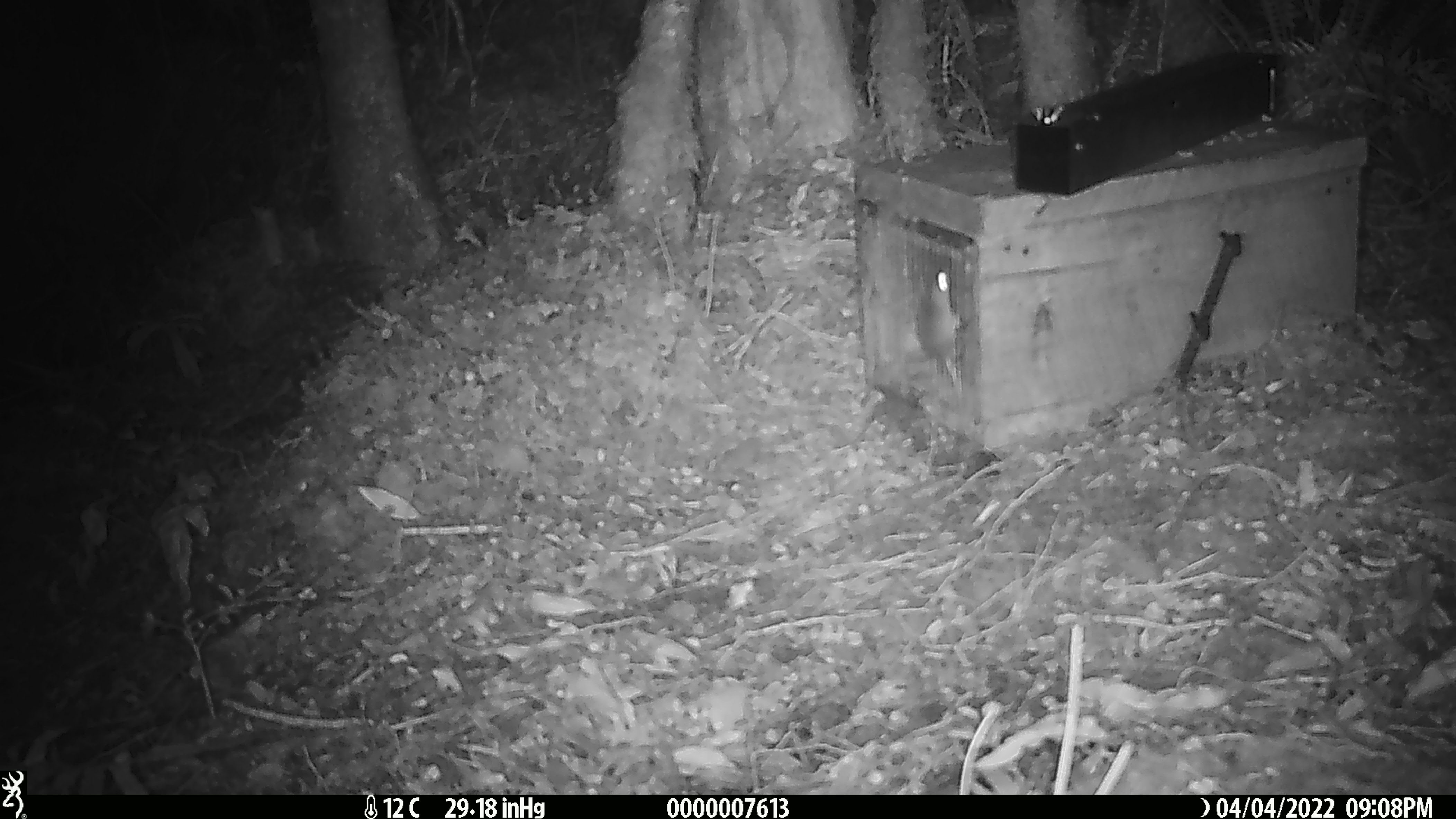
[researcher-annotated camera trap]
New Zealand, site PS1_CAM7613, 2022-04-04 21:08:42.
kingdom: Animalia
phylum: Chordata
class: Mammalia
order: Rodentia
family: Muridae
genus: Mus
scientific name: Mus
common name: mouse